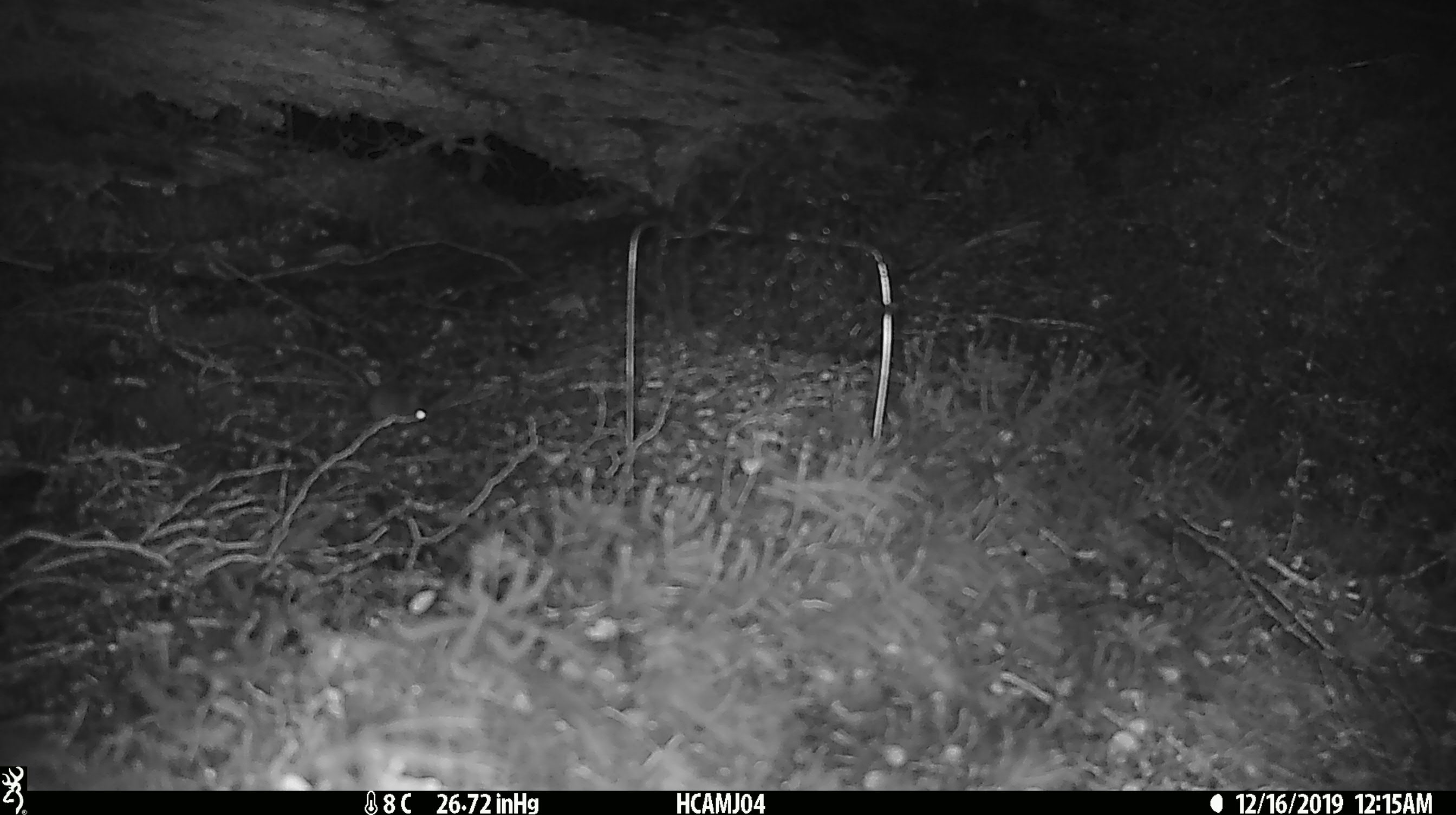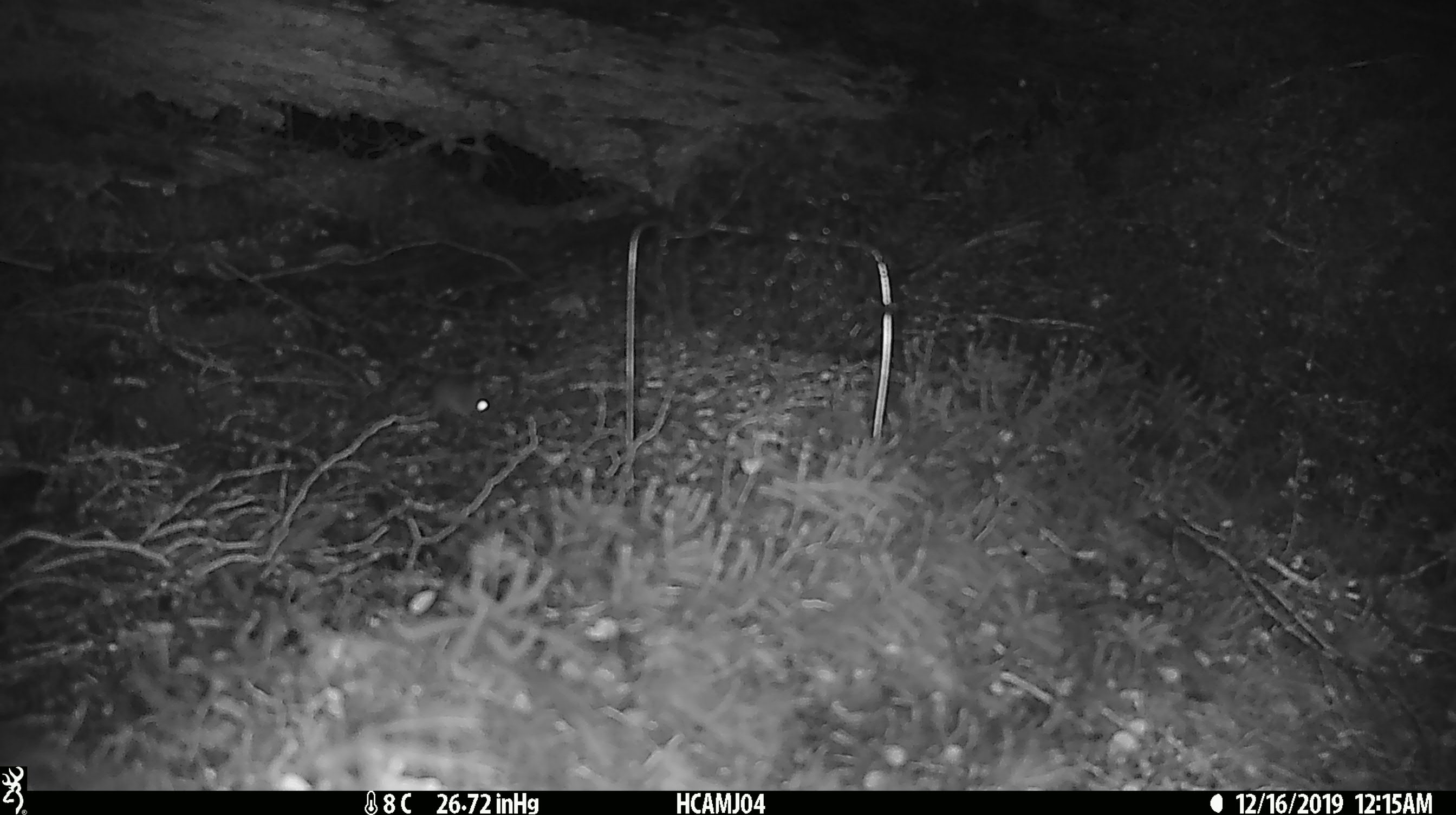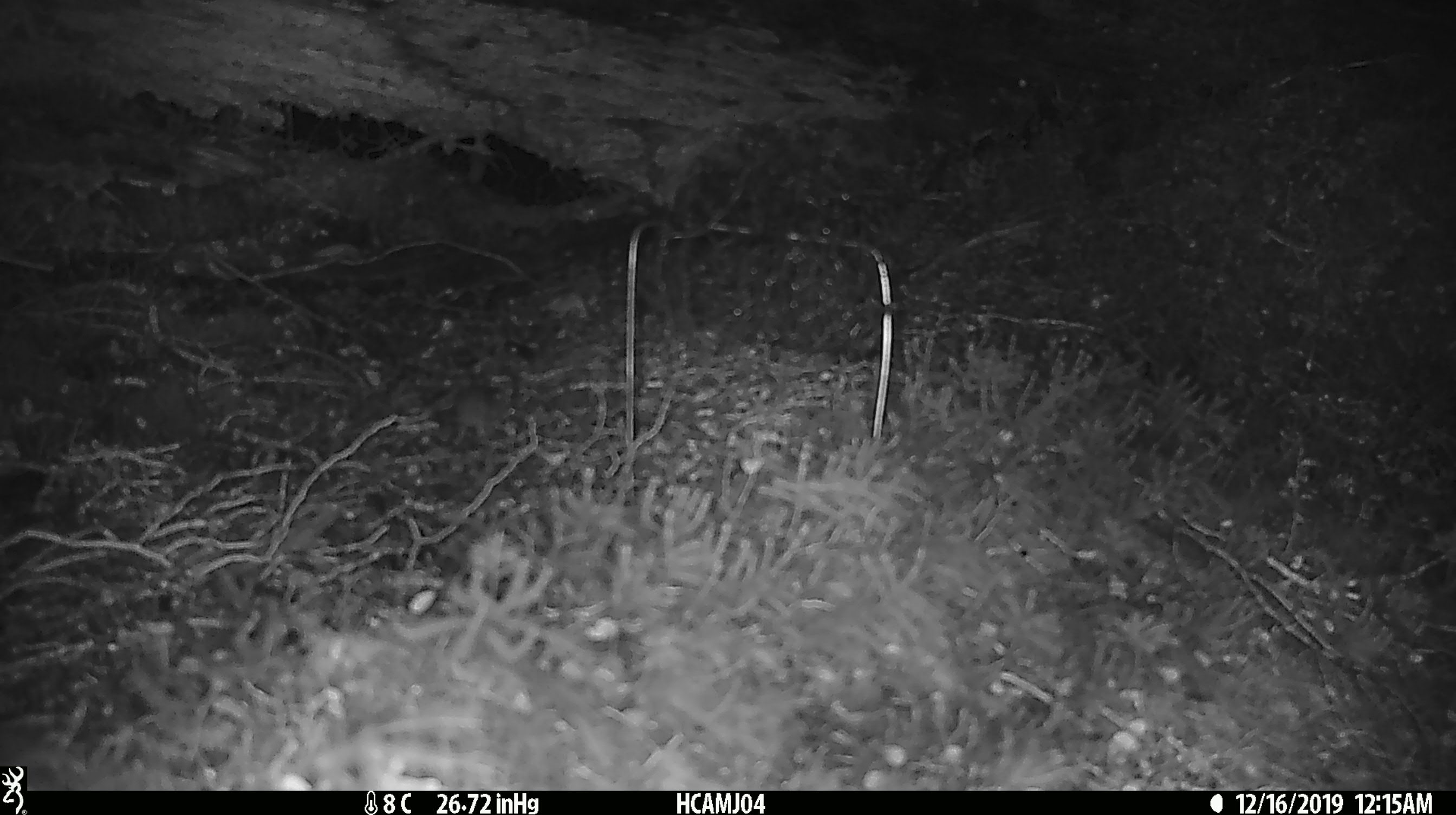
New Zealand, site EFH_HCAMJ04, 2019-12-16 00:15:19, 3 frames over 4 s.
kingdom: Animalia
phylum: Chordata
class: Mammalia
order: Rodentia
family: Muridae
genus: Mus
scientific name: Mus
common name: mouse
Mouse (Mus).